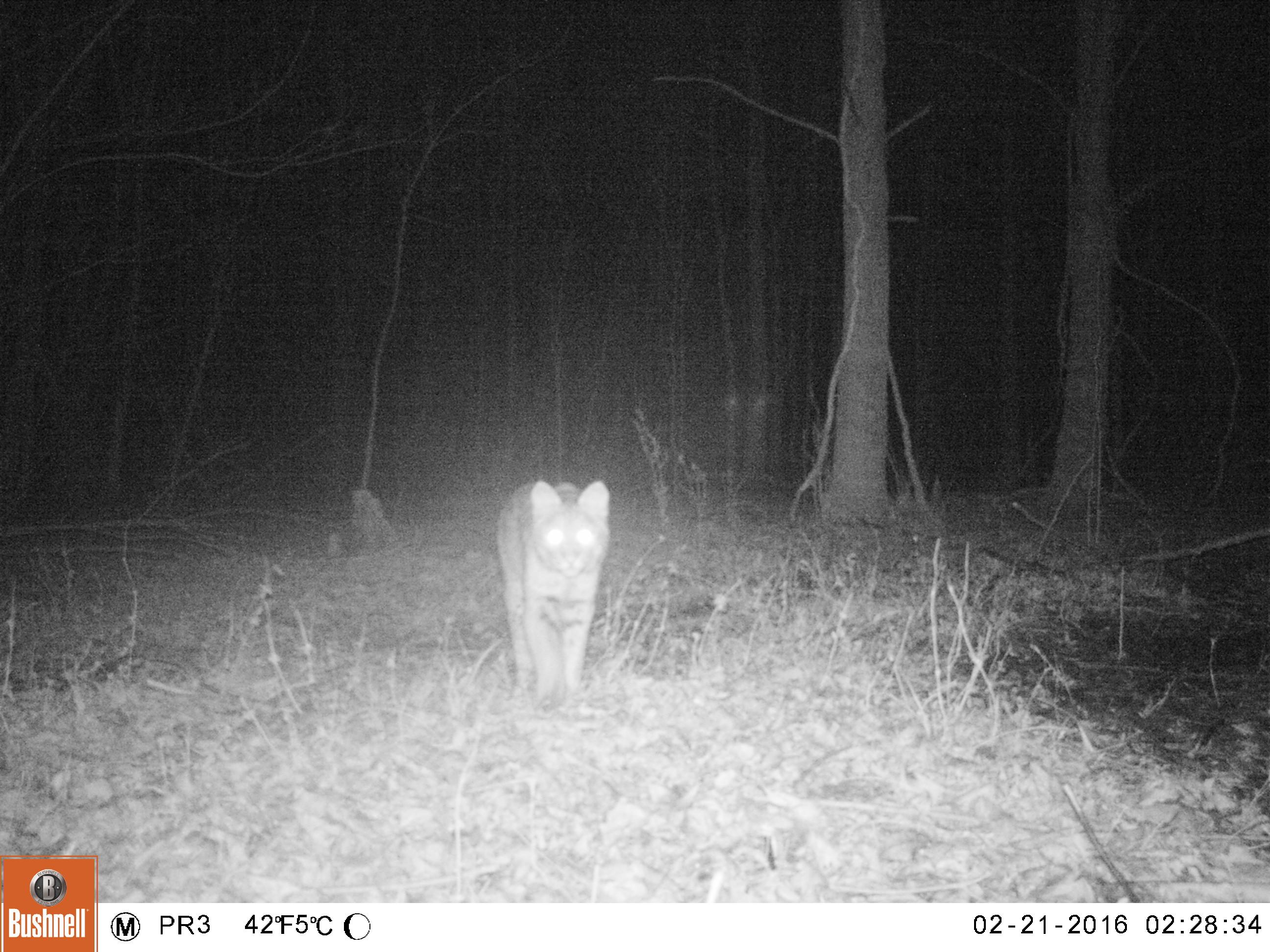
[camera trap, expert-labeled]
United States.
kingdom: Animalia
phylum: Chordata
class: Mammalia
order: Carnivora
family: Felidae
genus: Lynx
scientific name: Lynx rufus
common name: bobcat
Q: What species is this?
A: Bobcat (Lynx rufus).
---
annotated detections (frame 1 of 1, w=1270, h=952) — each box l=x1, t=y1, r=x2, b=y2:
Bobcat: l=491, t=467, r=613, b=701